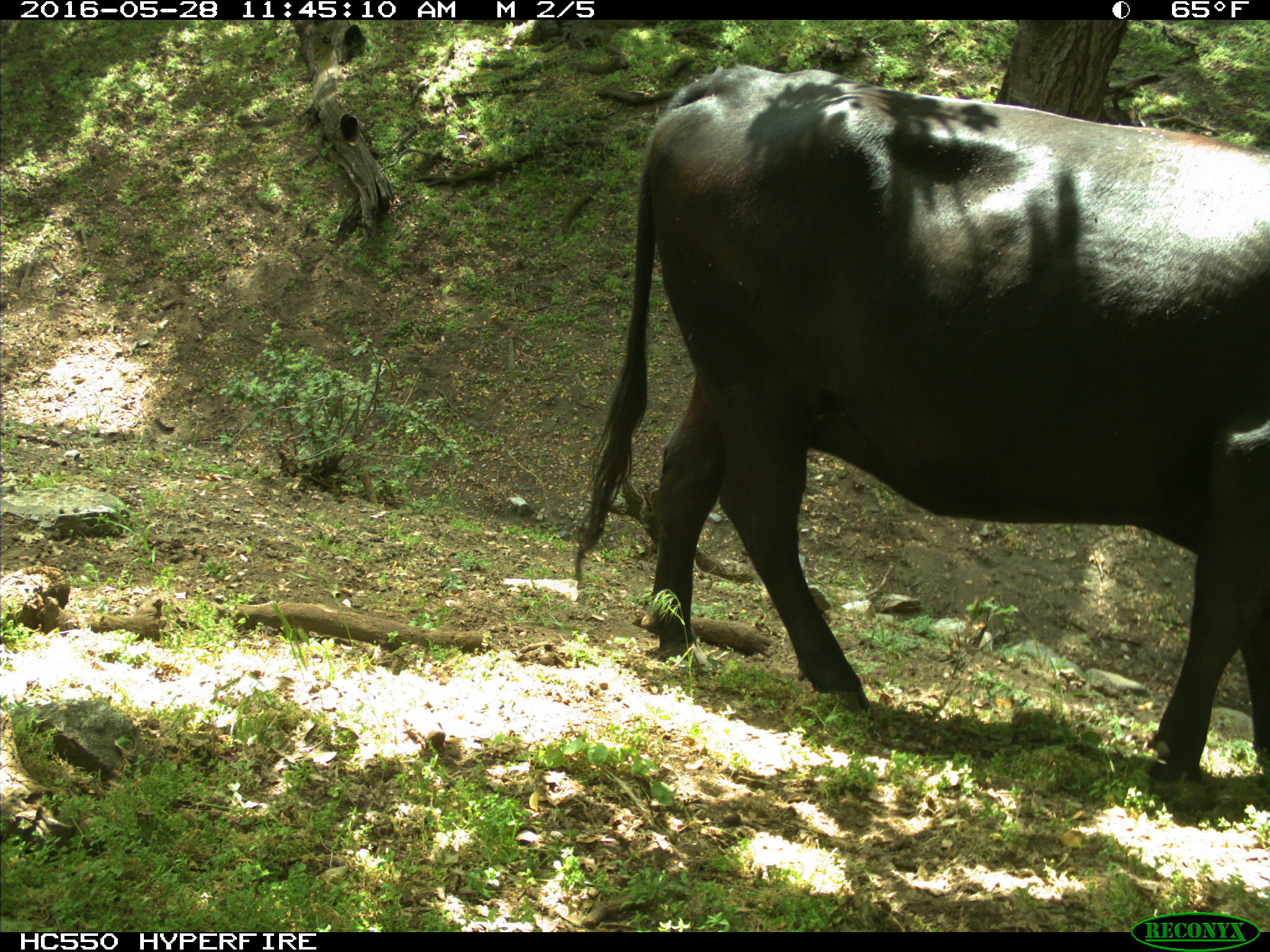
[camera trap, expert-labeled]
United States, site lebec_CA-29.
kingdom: Animalia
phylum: Chordata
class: Mammalia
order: Artiodactyla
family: Bovidae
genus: Bos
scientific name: Bos taurus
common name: domestic cow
Bos taurus (domestic cow).